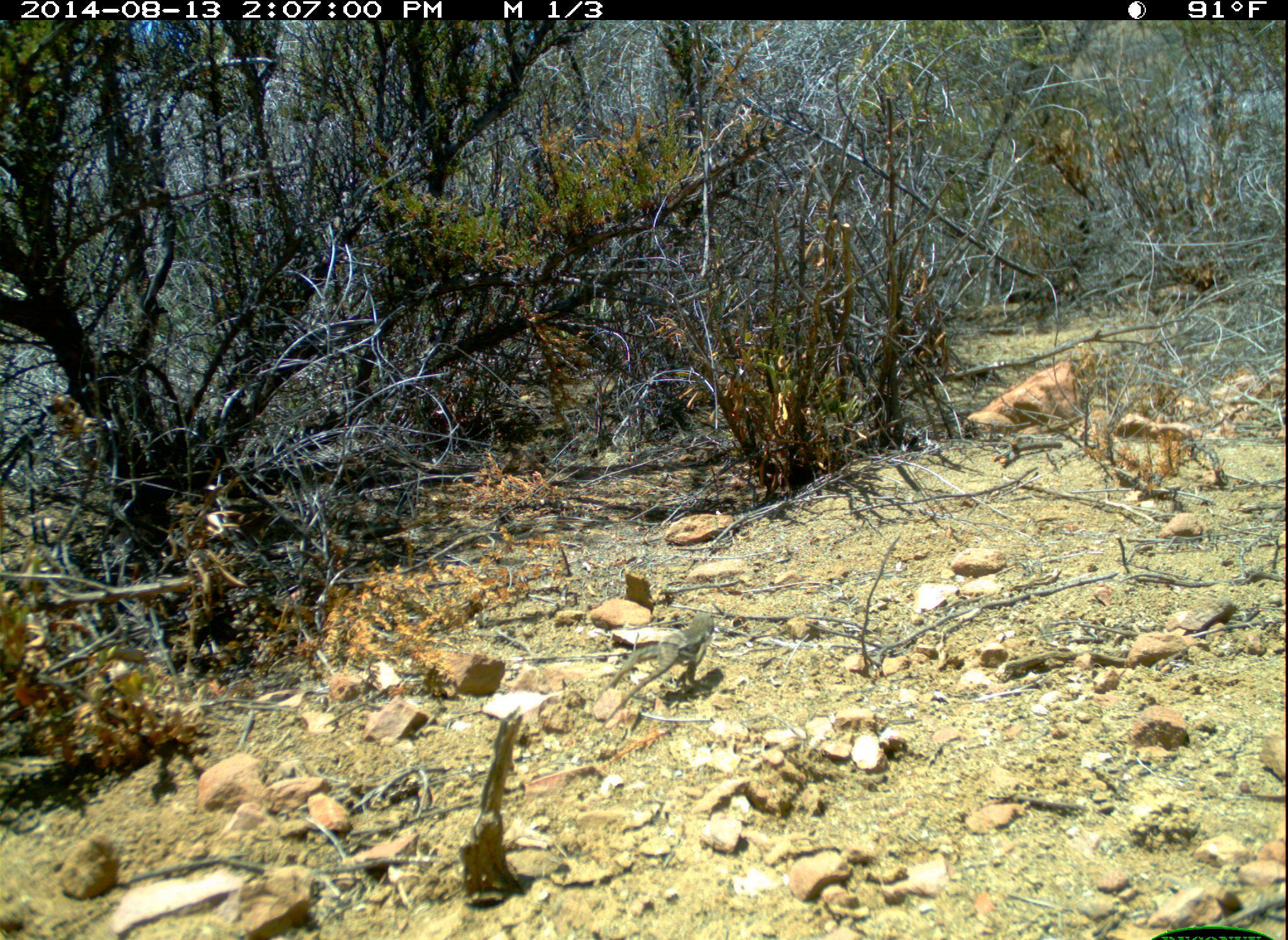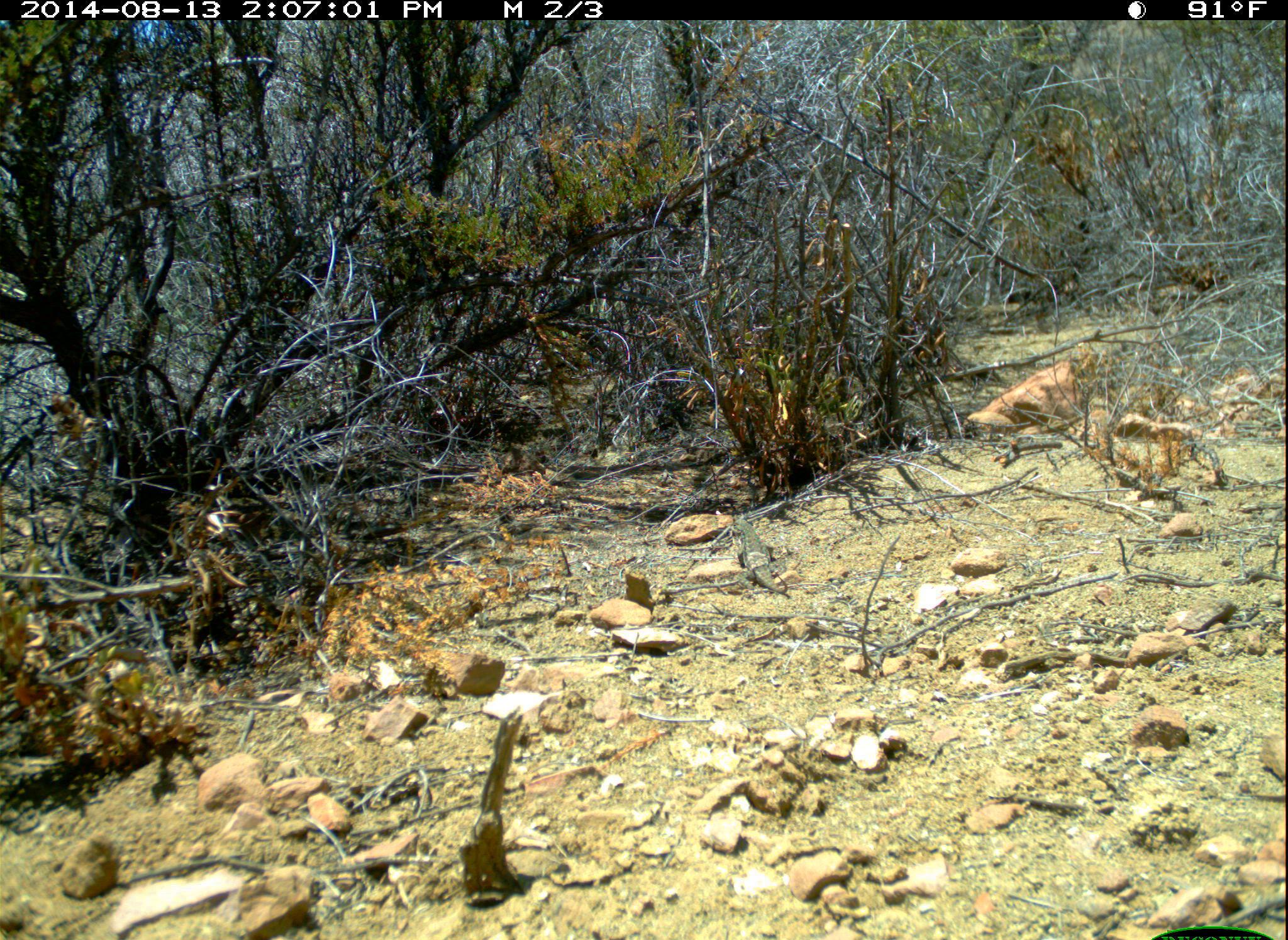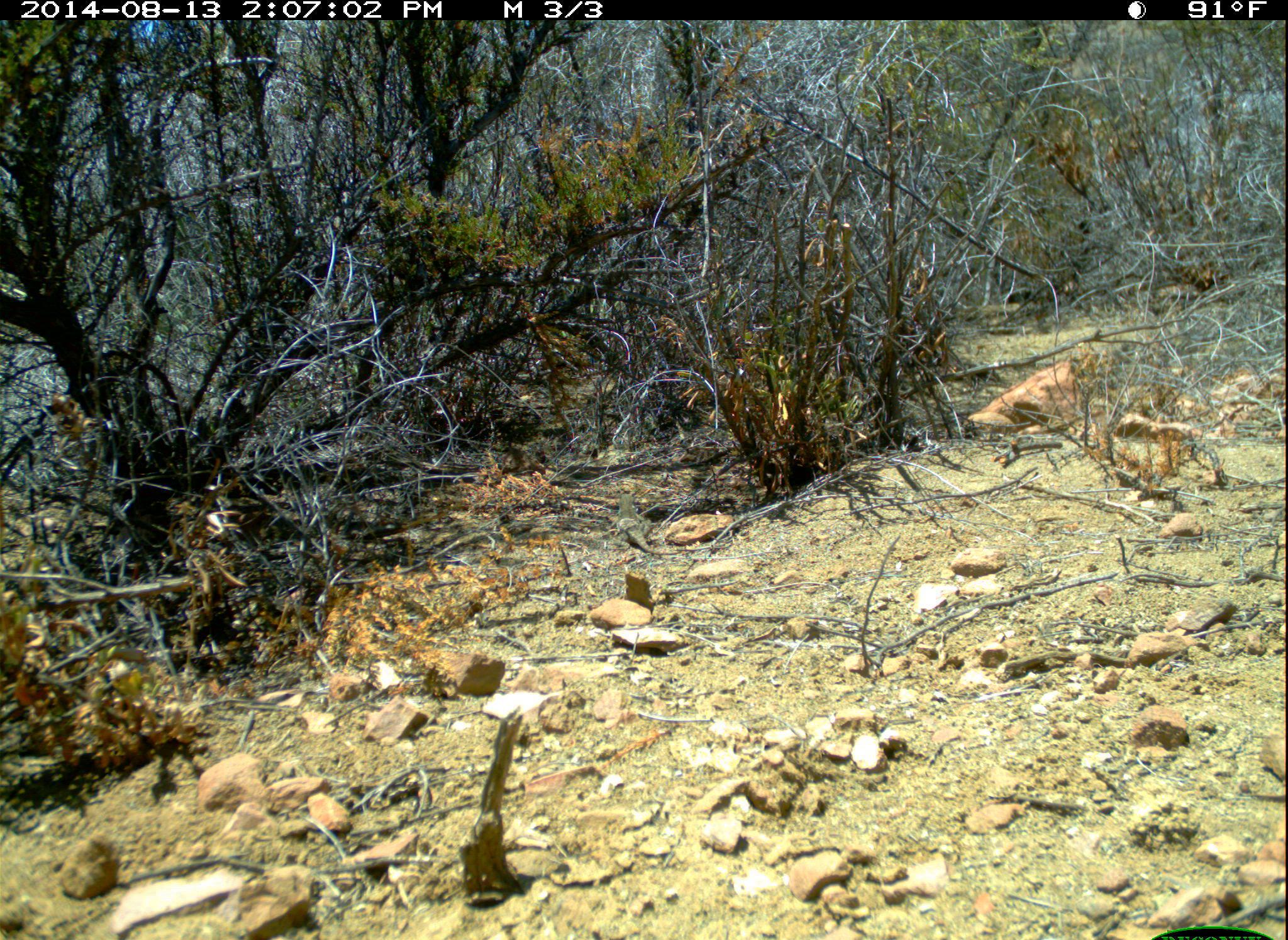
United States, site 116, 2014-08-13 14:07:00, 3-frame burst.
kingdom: Animalia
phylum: Chordata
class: Reptilia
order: Squamata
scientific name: Squamata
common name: lizard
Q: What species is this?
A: Lizard (Squamata).